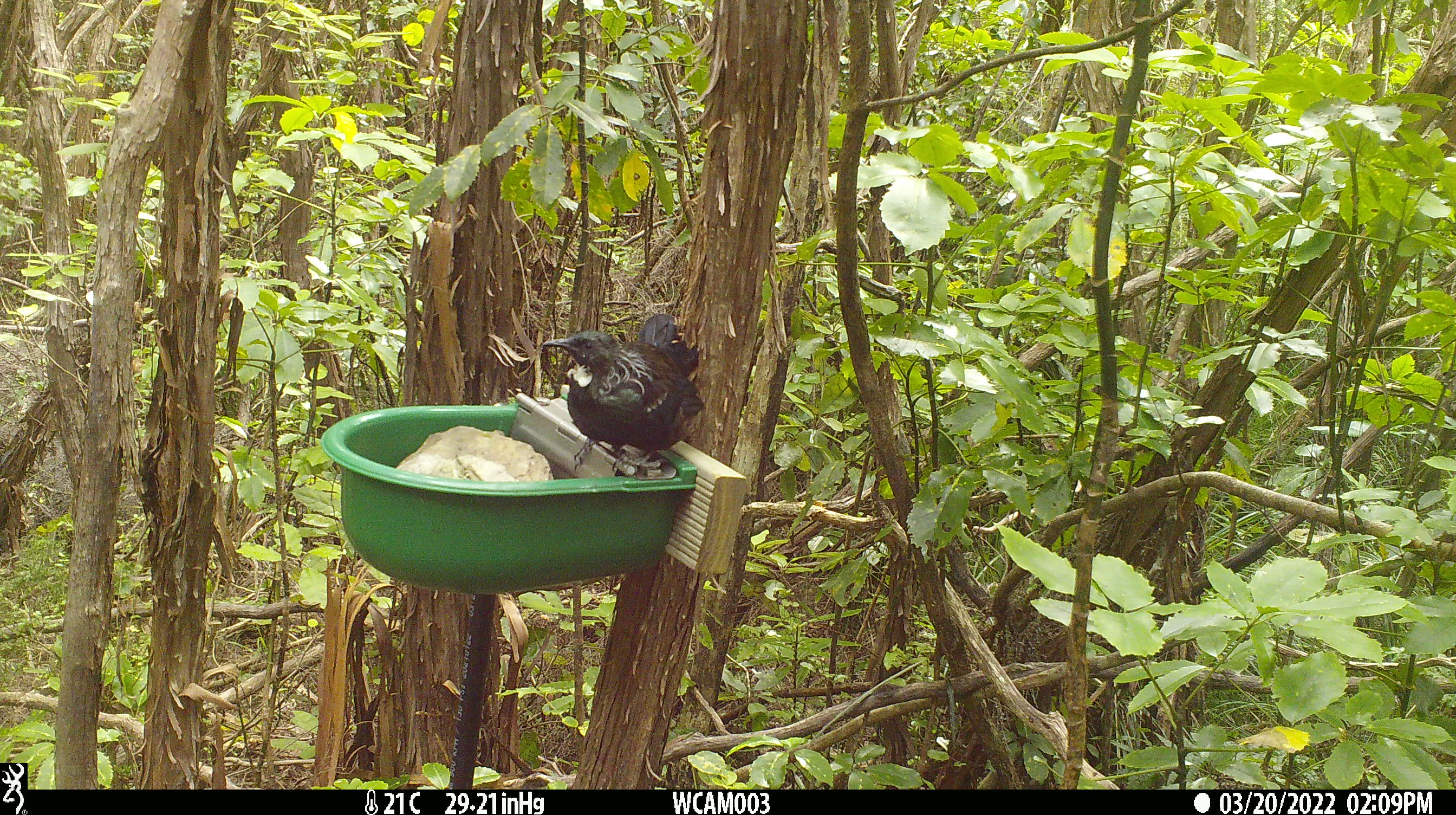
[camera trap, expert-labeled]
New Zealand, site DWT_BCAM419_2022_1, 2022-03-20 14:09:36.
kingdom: Animalia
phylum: Chordata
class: Aves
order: Passeriformes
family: Meliphagidae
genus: Prosthemadera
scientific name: Prosthemadera novaeseelandiae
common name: tui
Tui (Prosthemadera novaeseelandiae).